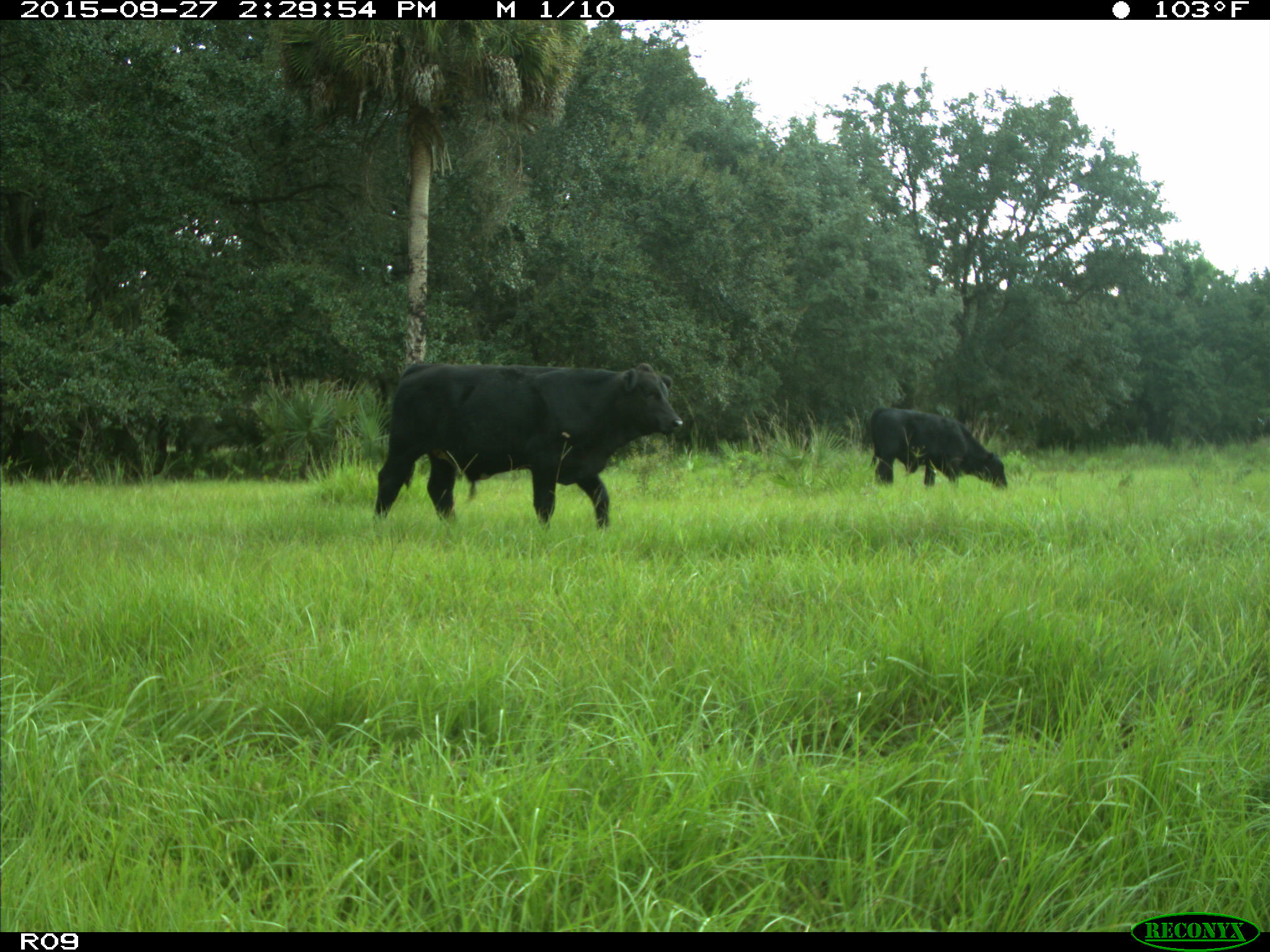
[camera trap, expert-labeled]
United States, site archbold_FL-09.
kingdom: Animalia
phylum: Chordata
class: Mammalia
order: Artiodactyla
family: Bovidae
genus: Bos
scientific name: Bos taurus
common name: domestic cow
Bos taurus (domestic cow).